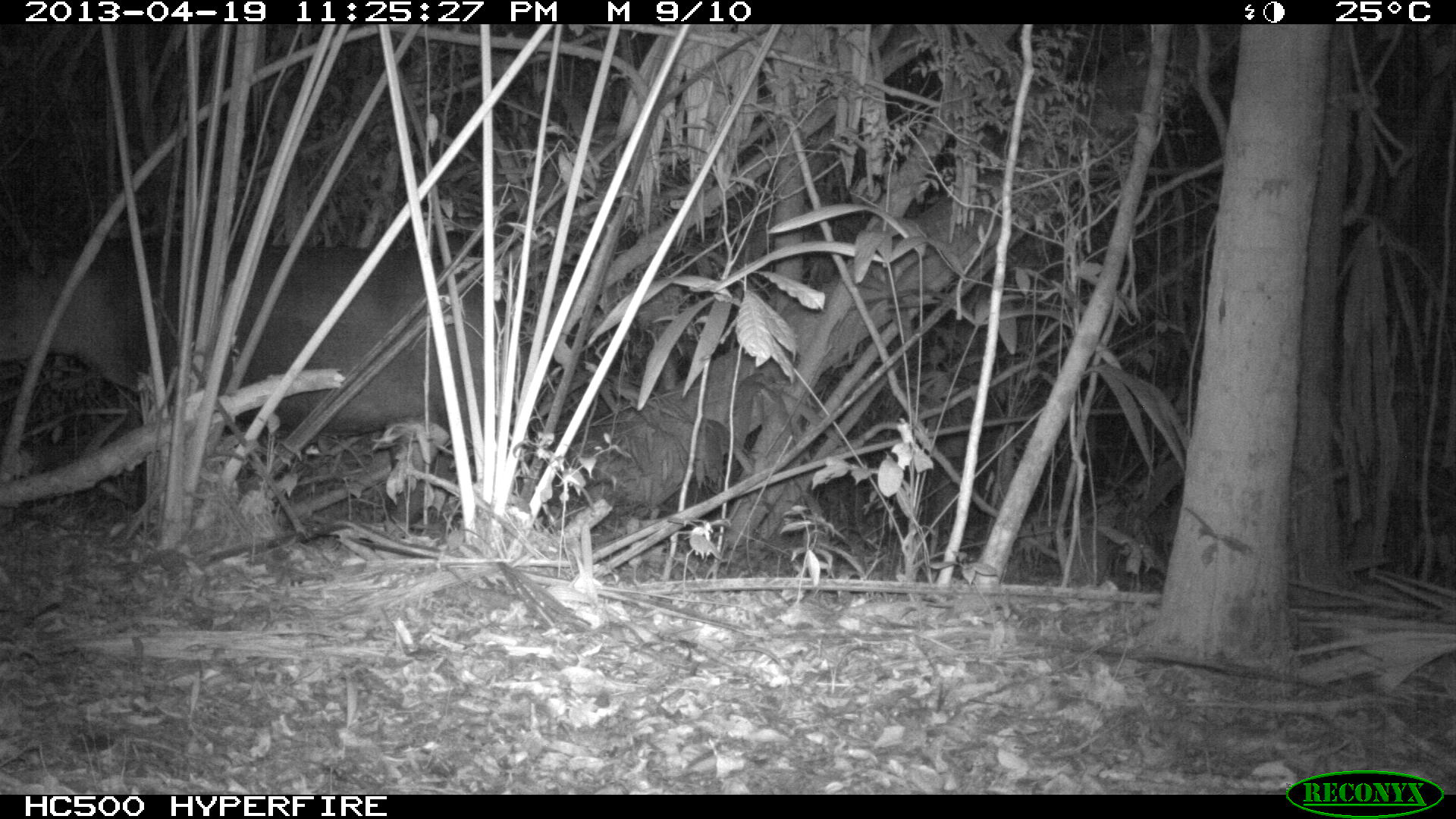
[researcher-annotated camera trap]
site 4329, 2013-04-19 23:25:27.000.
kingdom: Animalia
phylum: Chordata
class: Mammalia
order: Perissodactyla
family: Tapiridae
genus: Tapirus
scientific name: Tapirus bairdii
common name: baird's tapir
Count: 1.